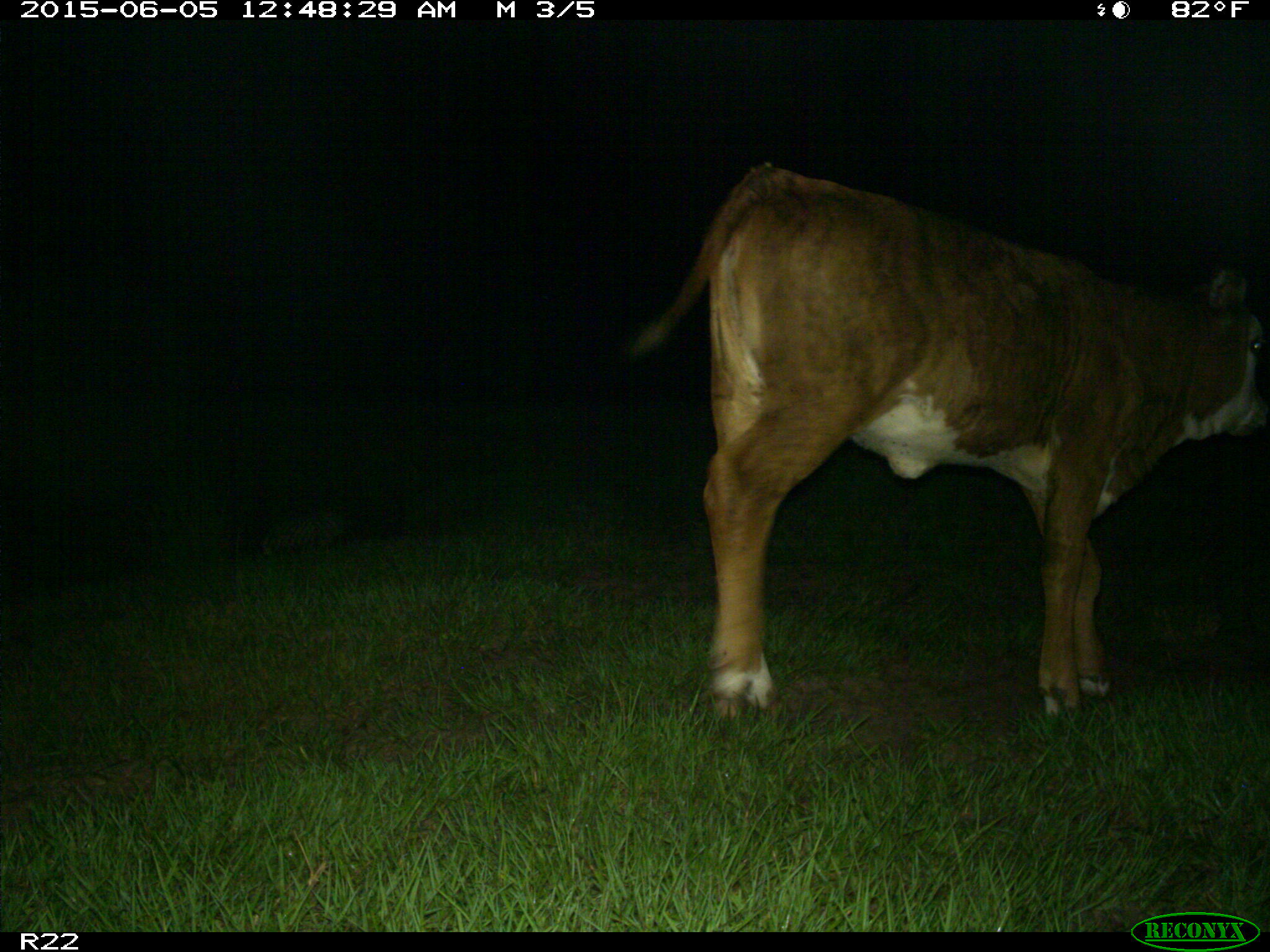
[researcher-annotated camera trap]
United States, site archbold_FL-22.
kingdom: Animalia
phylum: Chordata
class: Mammalia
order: Artiodactyla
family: Bovidae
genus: Bos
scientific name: Bos taurus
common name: domestic cow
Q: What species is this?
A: Bos taurus (domestic cow).